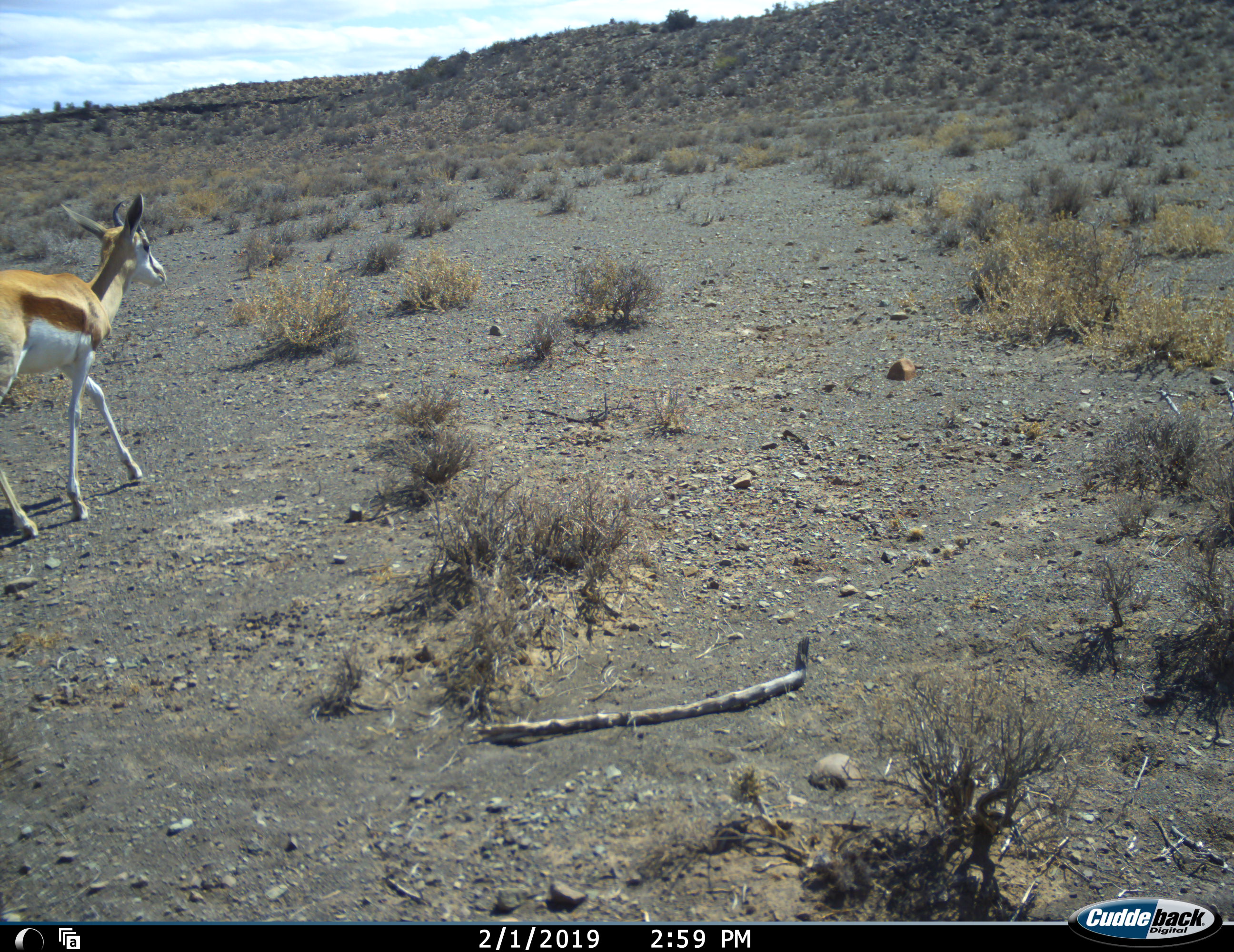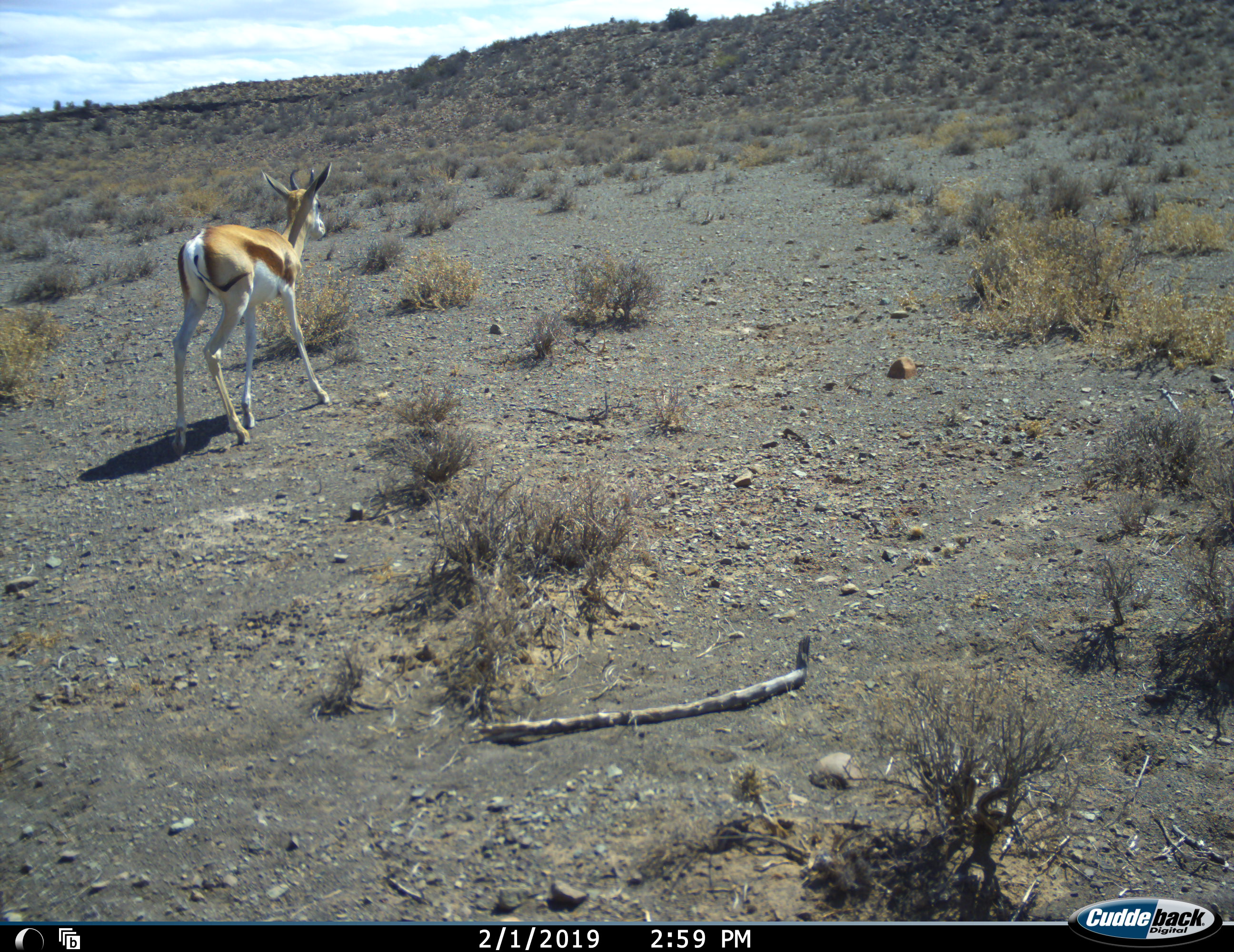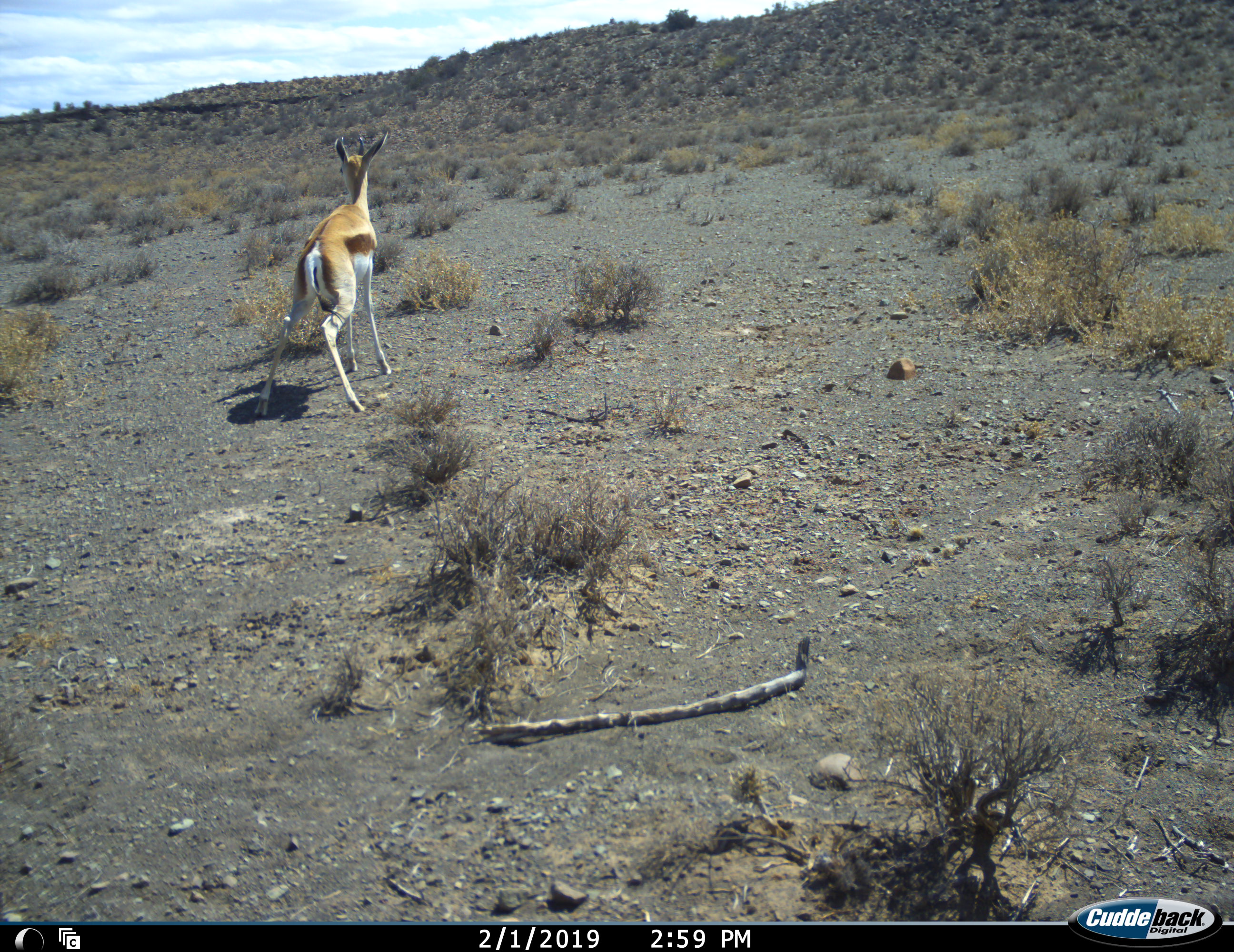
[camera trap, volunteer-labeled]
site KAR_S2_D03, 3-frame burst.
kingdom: Animalia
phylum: Chordata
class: Mammalia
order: Artiodactyla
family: Bovidae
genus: Antidorcas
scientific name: Antidorcas marsupialis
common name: springbok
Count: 1.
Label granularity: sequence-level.